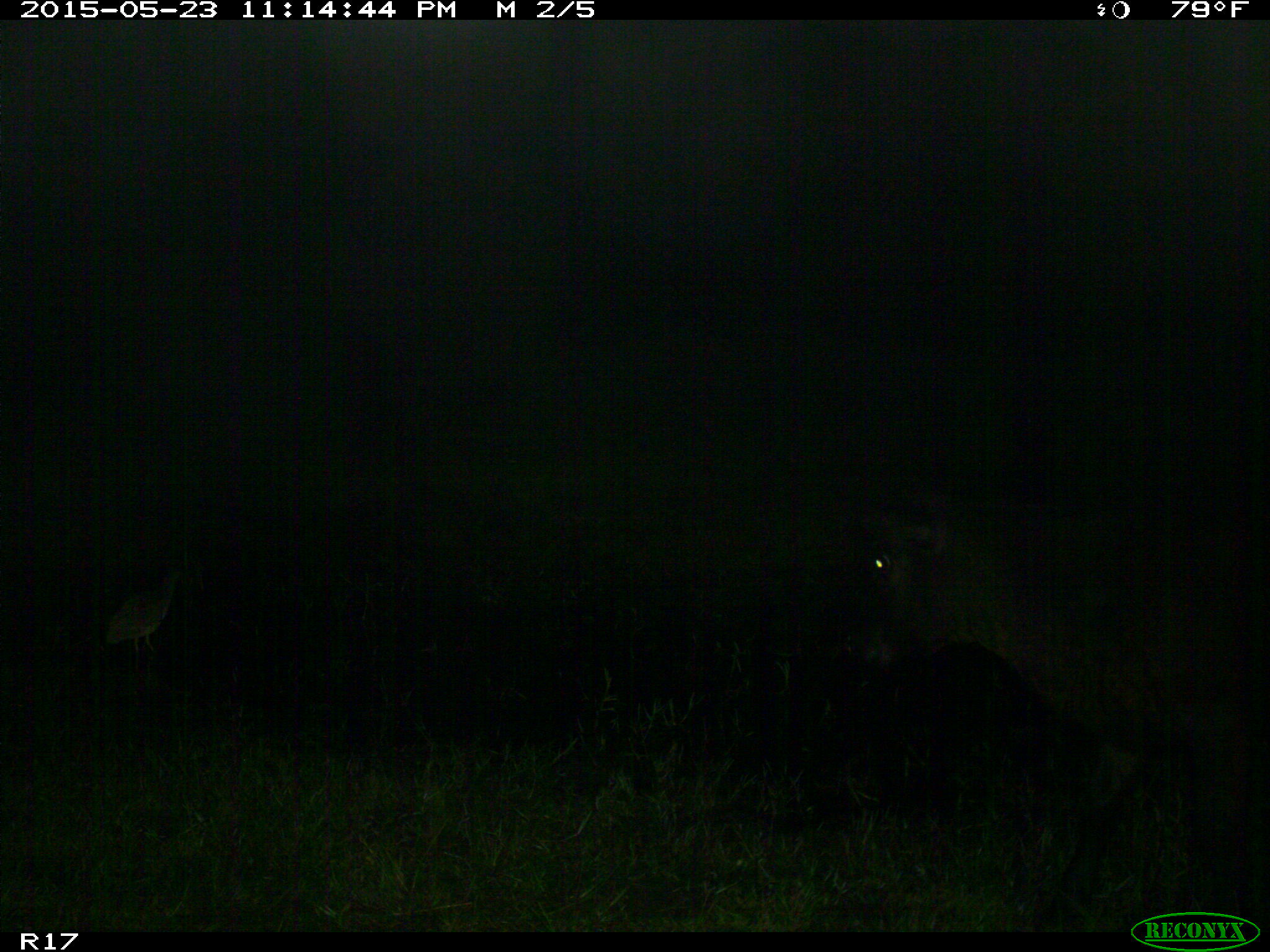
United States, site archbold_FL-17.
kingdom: Animalia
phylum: Chordata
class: Mammalia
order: Artiodactyla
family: Bovidae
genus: Bos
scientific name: Bos taurus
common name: domestic cow